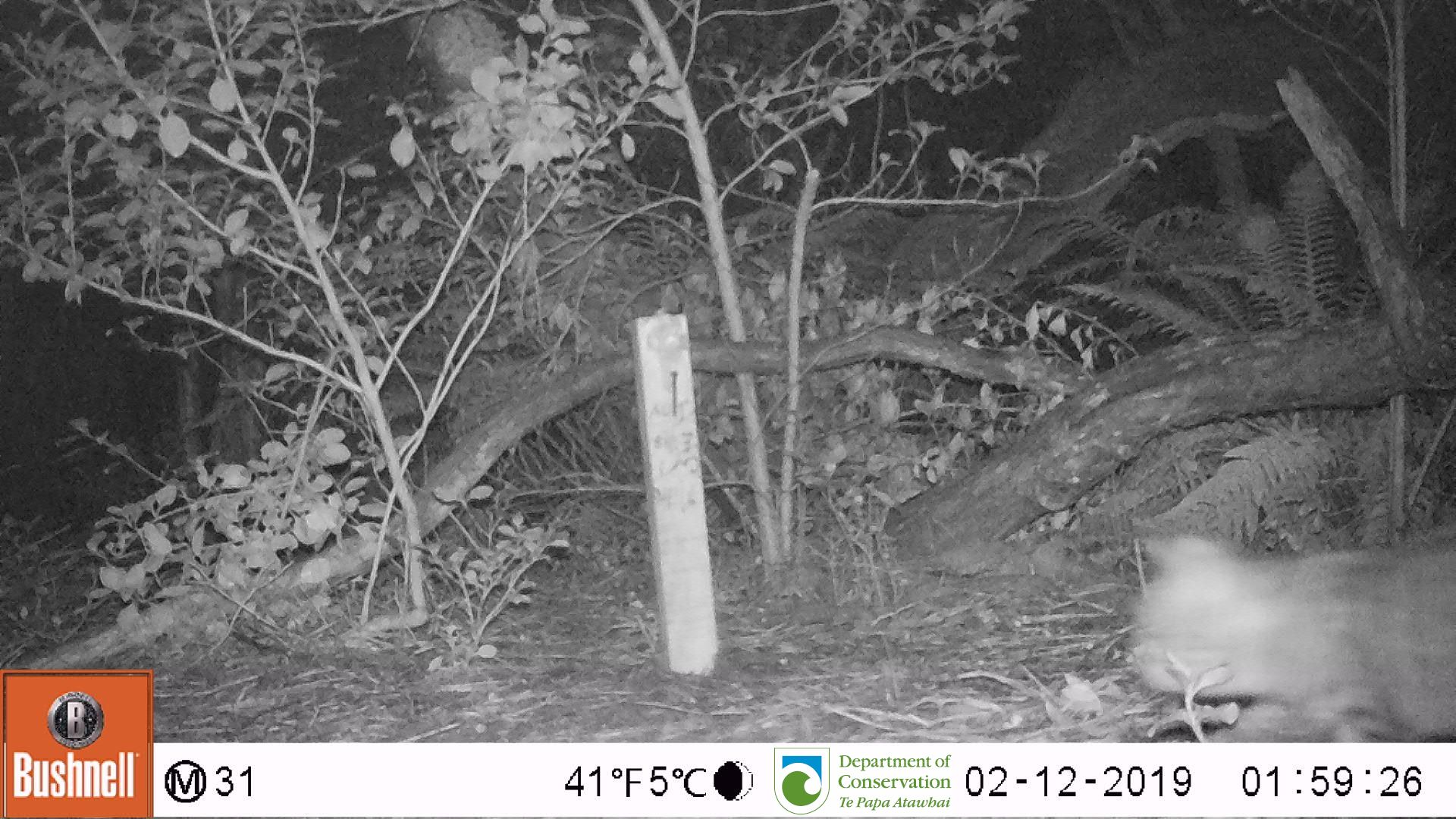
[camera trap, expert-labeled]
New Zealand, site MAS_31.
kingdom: Animalia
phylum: Chordata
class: Mammalia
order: Carnivora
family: Felidae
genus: Felis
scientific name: Felis catus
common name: domestic cat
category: cat